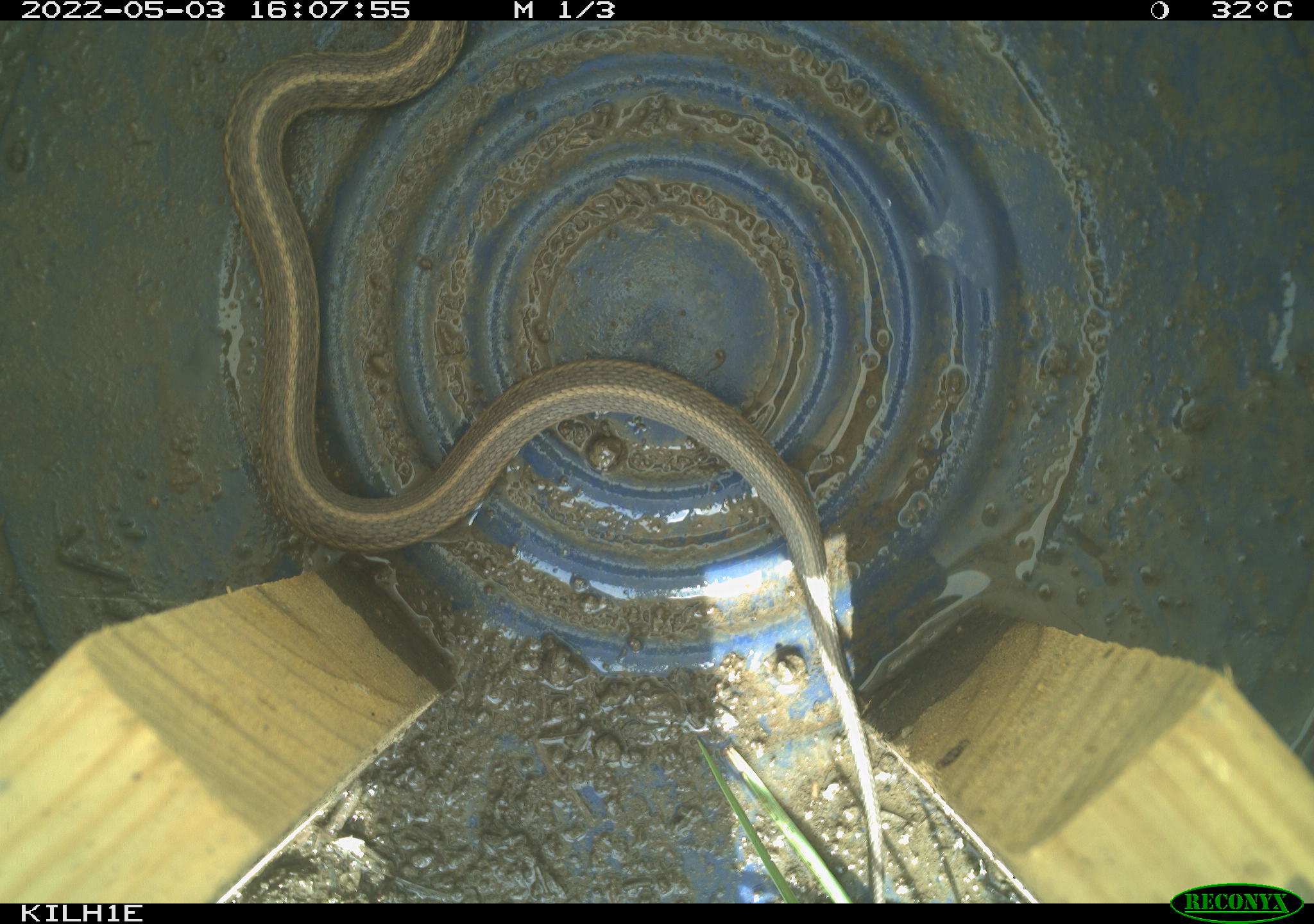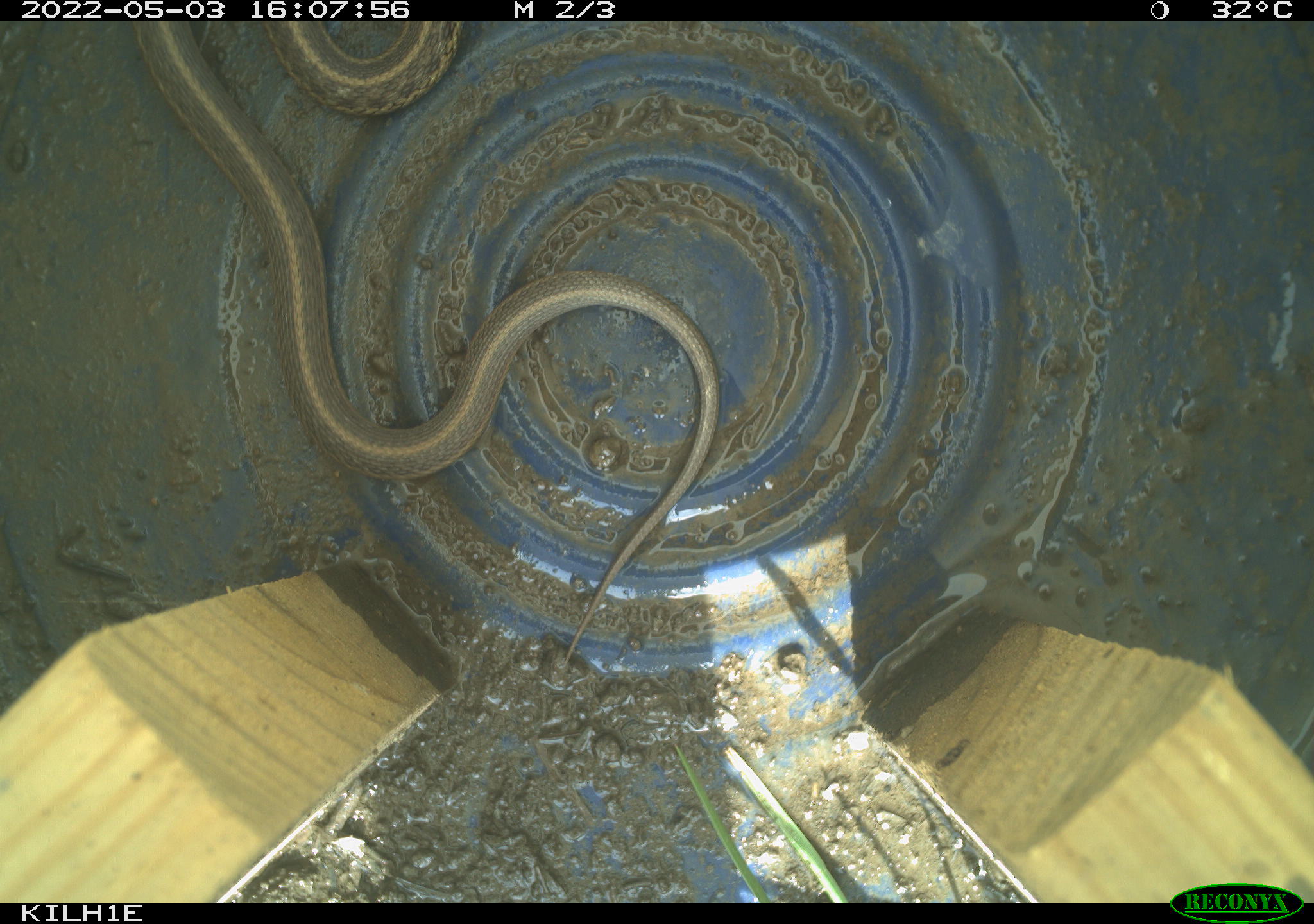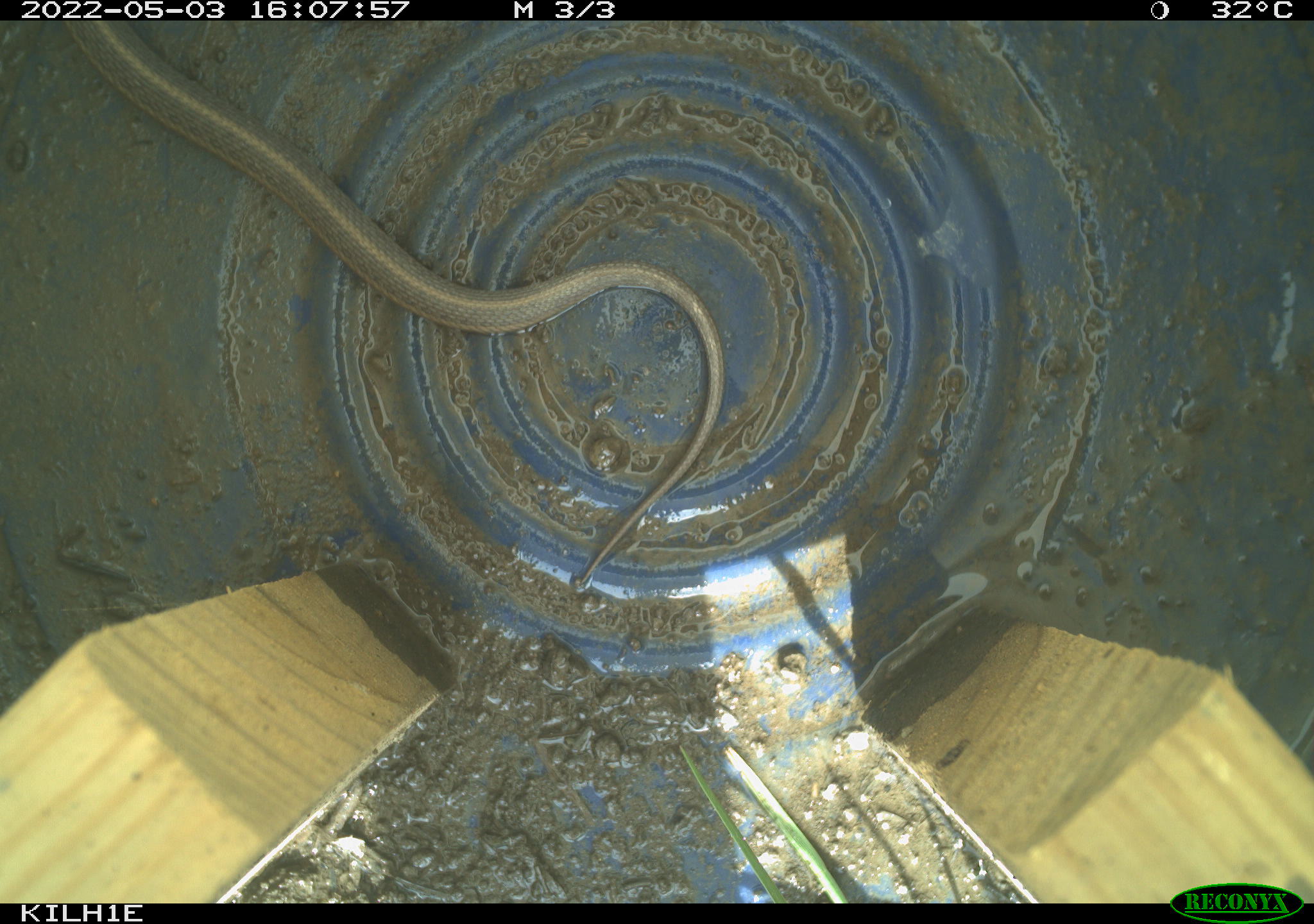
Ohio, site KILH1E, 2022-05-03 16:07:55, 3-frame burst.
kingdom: Animalia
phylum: Chordata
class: Reptilia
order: Squamata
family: Colubridae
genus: Thamnophis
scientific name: Thamnophis sirtalis sirtalis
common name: eastern gartersnake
Eastern gartersnake (Thamnophis sirtalis sirtalis).